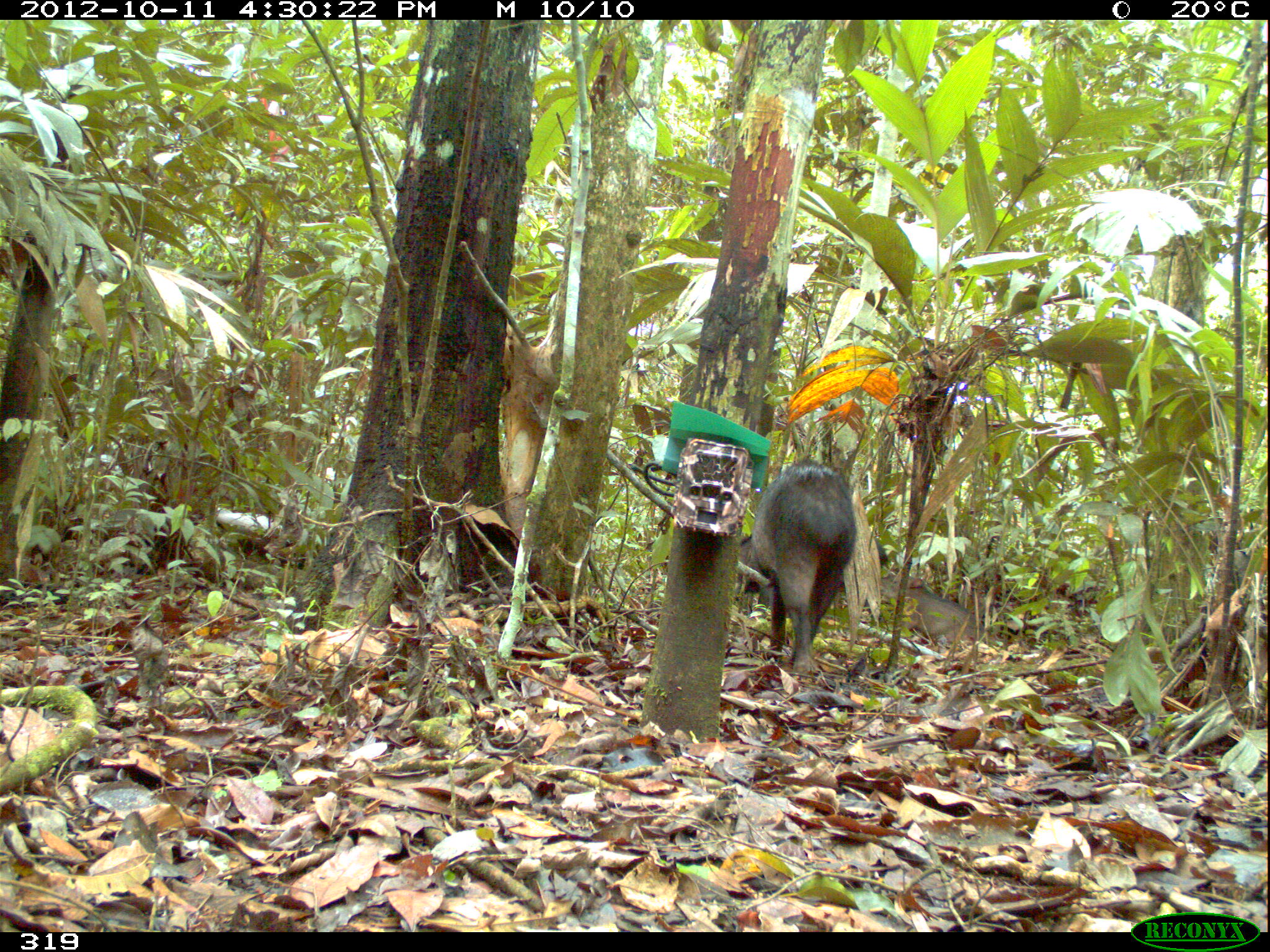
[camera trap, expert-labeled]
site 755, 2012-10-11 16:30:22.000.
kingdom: Animalia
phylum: Chordata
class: Mammalia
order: Artiodactyla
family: Tayassuidae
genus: Tayassu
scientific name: Tayassu pecari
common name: white-lipped peccary